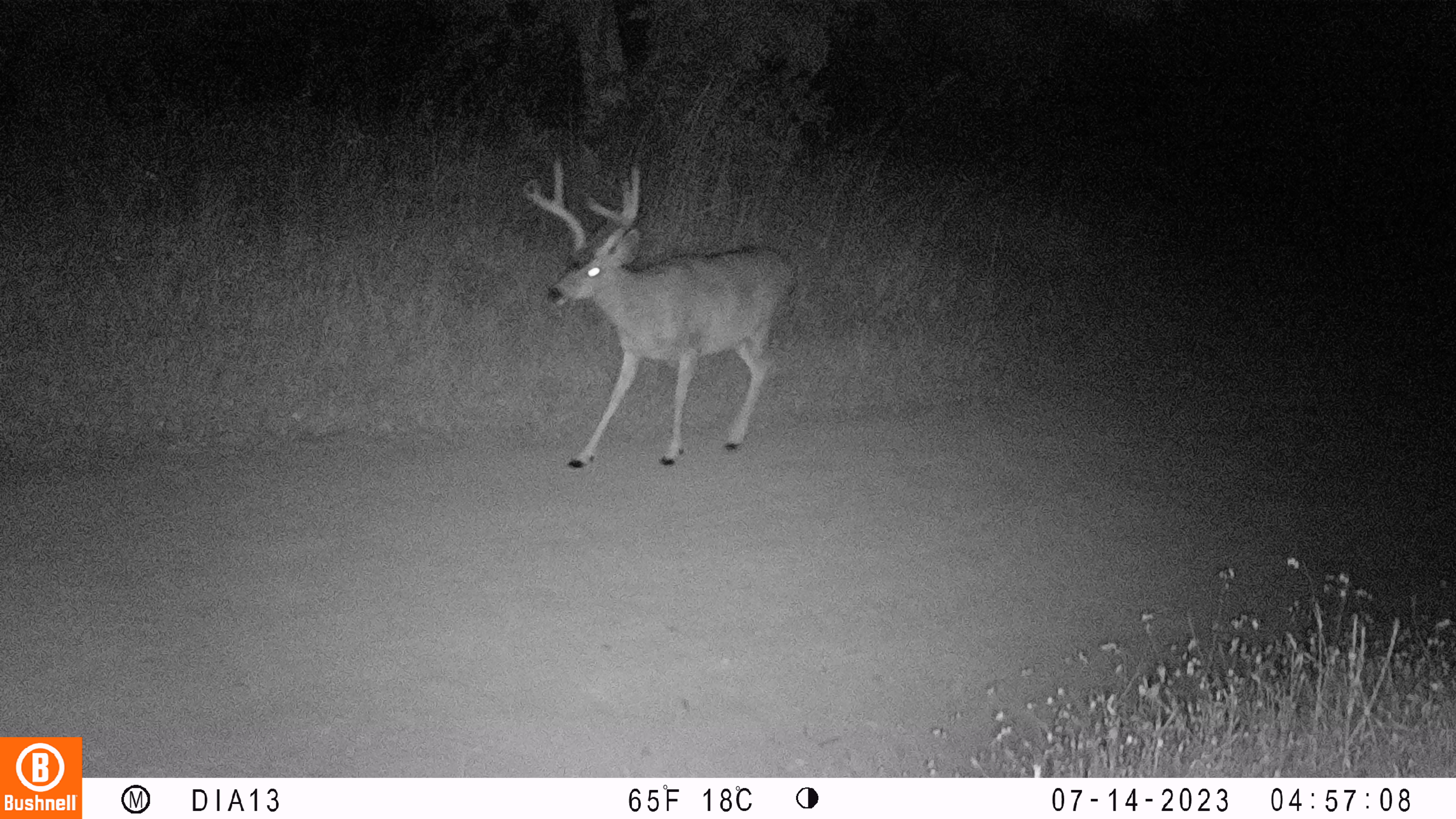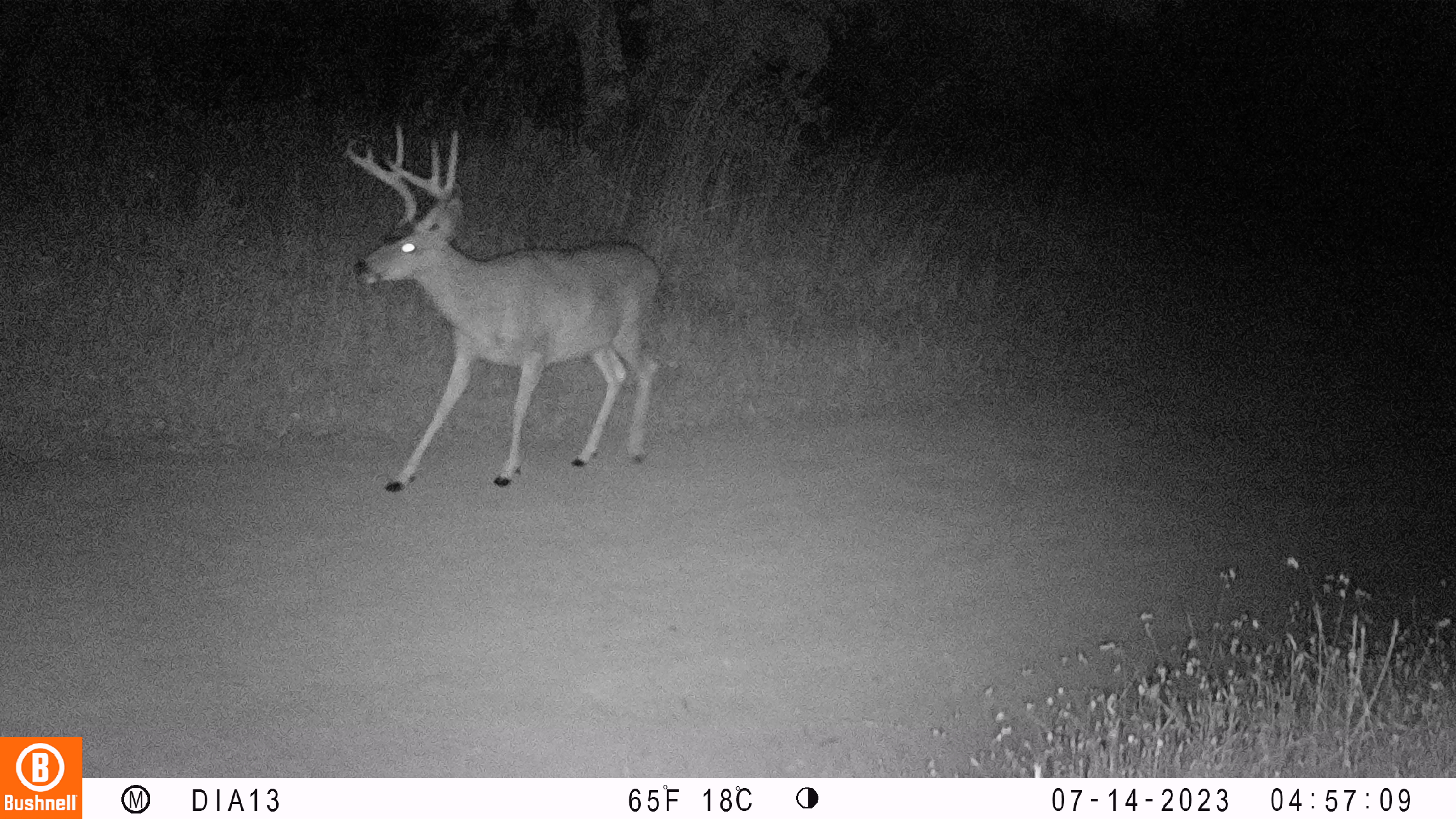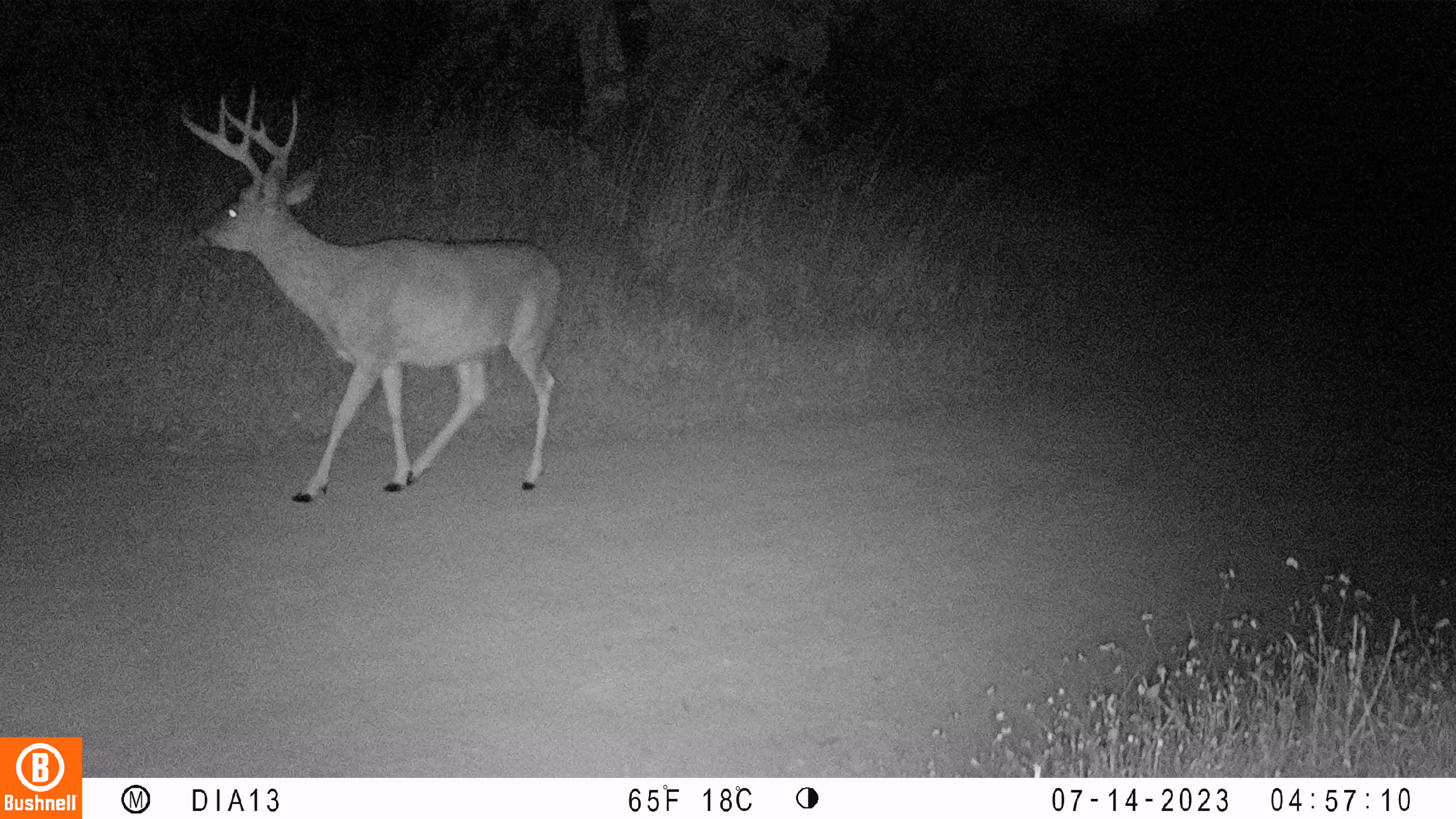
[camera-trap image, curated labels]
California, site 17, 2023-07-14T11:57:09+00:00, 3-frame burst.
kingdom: Animalia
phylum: Chordata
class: Mammalia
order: Artiodactyla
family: Cervidae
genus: Odocoileus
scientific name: Odocoileus hemionus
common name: mule deer